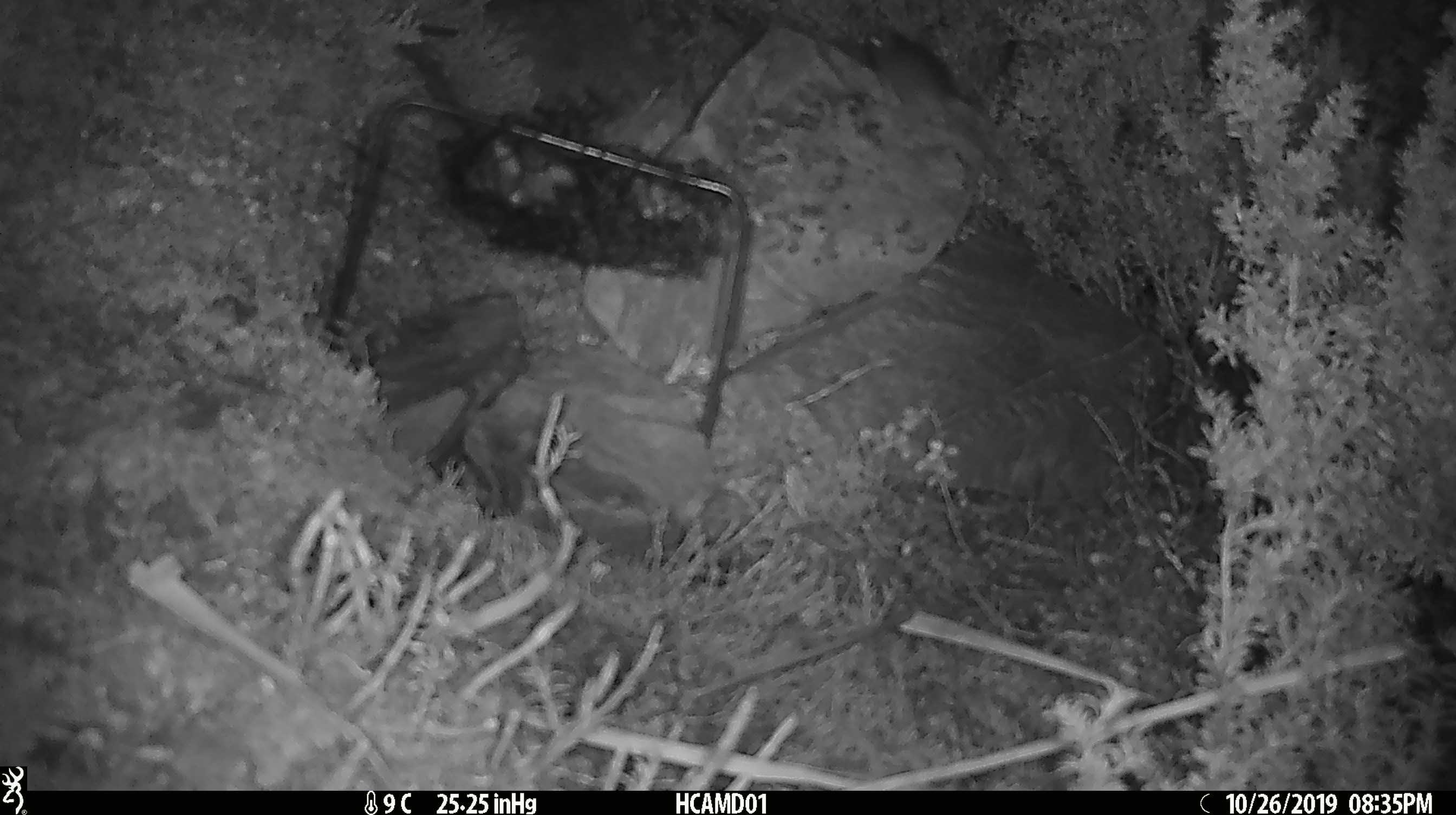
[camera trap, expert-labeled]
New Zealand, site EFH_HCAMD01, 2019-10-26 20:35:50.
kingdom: Animalia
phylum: Chordata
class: Mammalia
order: Rodentia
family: Muridae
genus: Mus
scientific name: Mus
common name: mouse